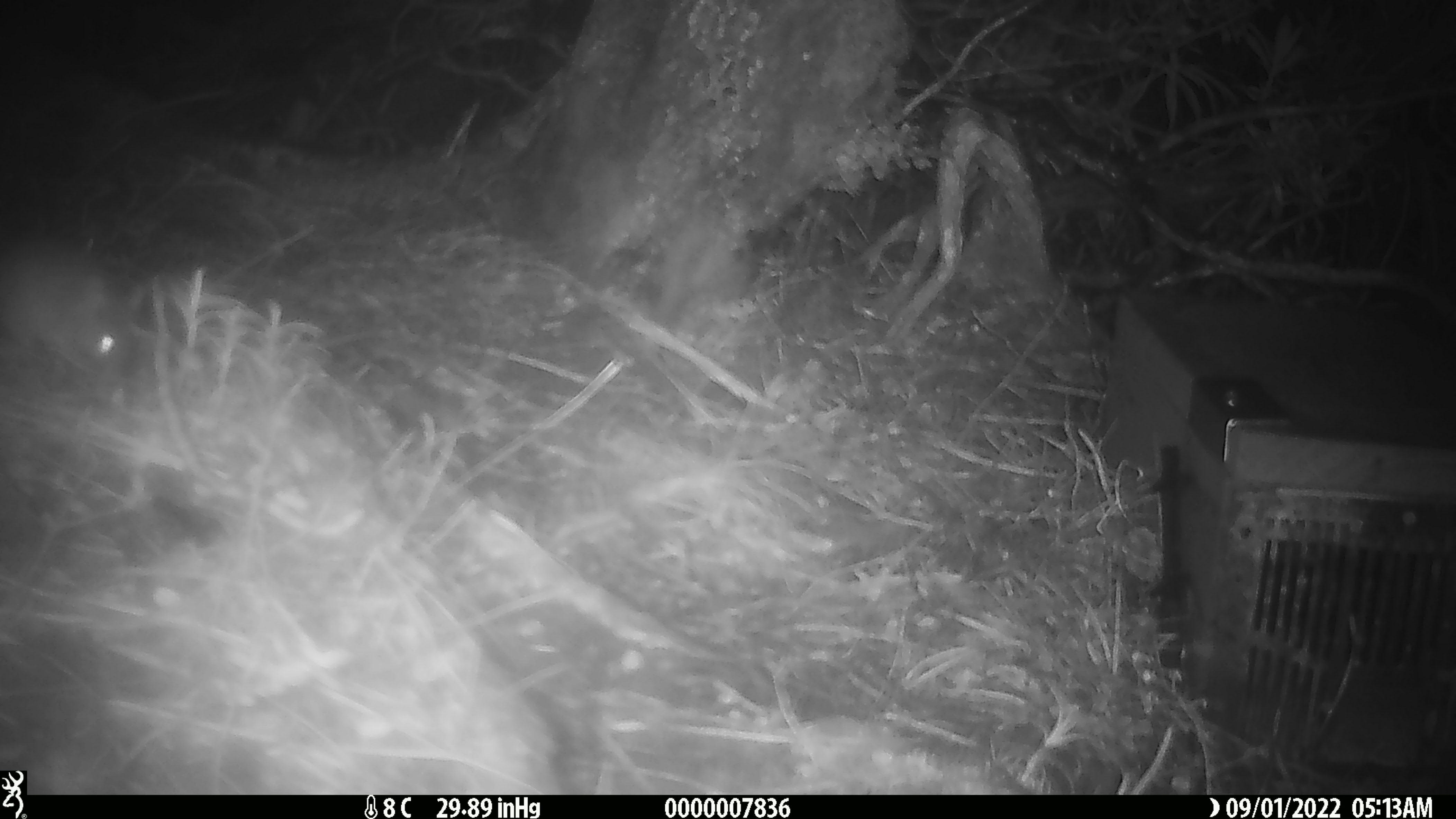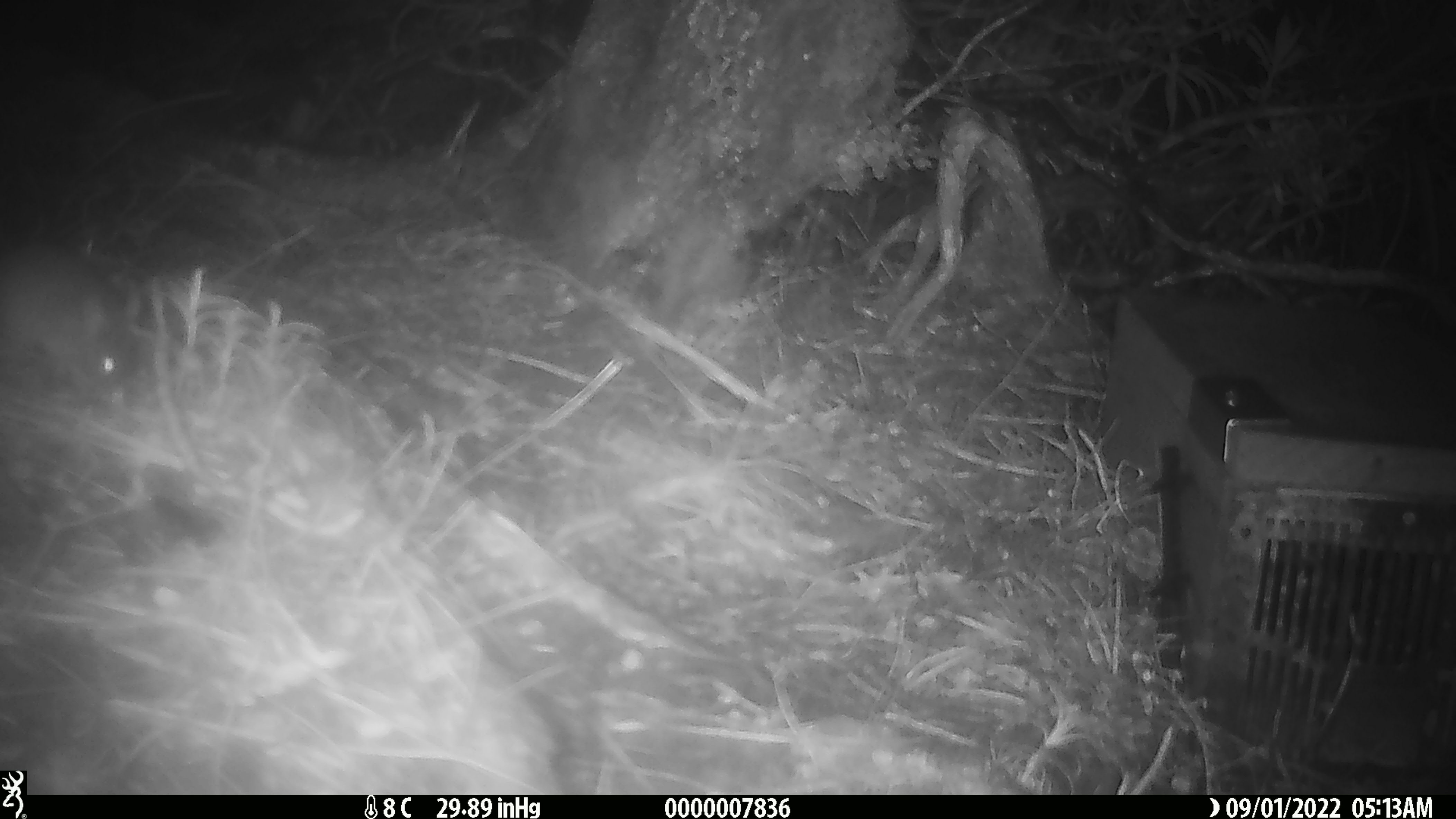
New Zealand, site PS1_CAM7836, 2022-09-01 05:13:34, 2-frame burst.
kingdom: Animalia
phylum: Chordata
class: Mammalia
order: Rodentia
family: Muridae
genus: Mus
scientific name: Mus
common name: mouse